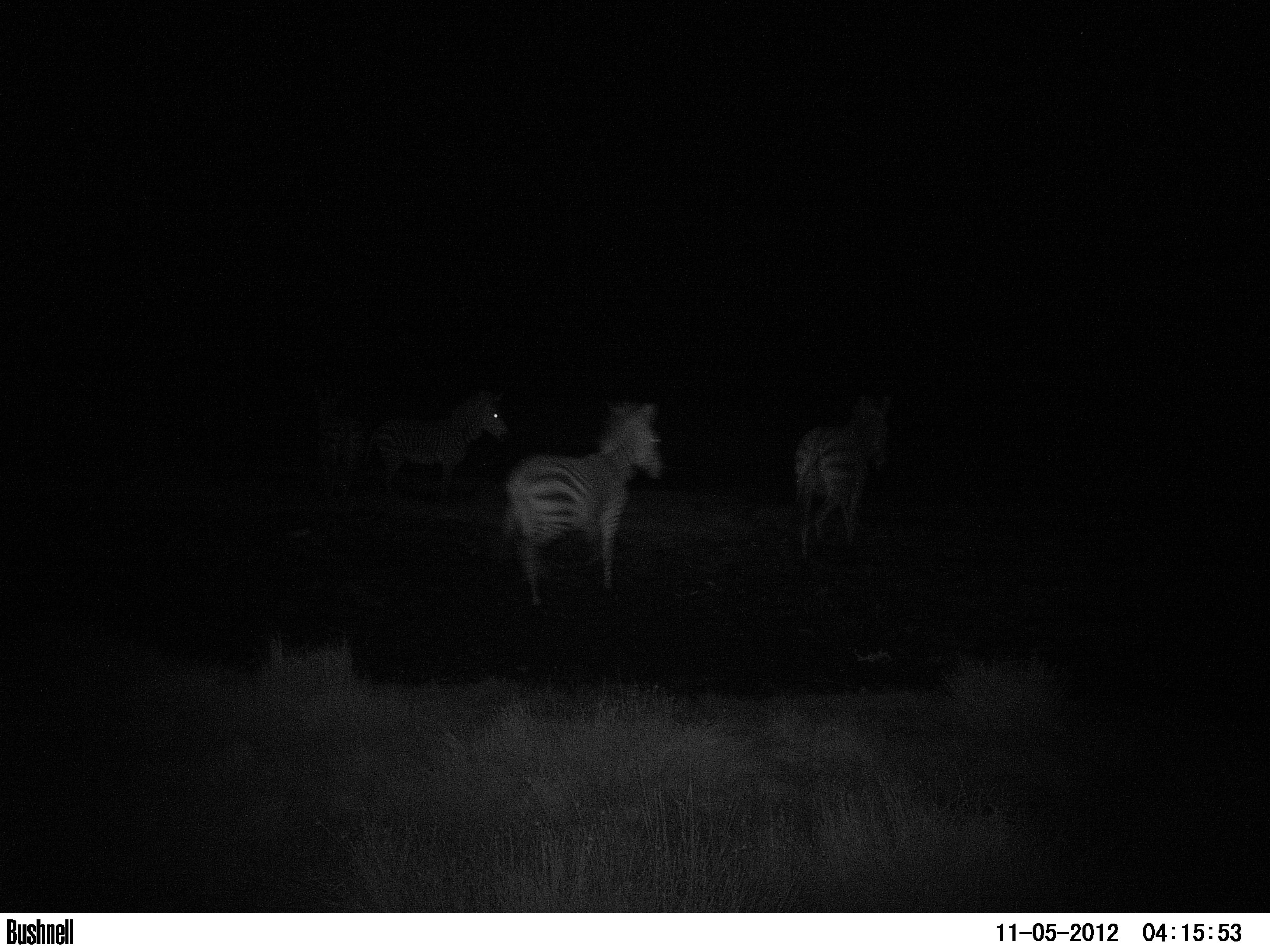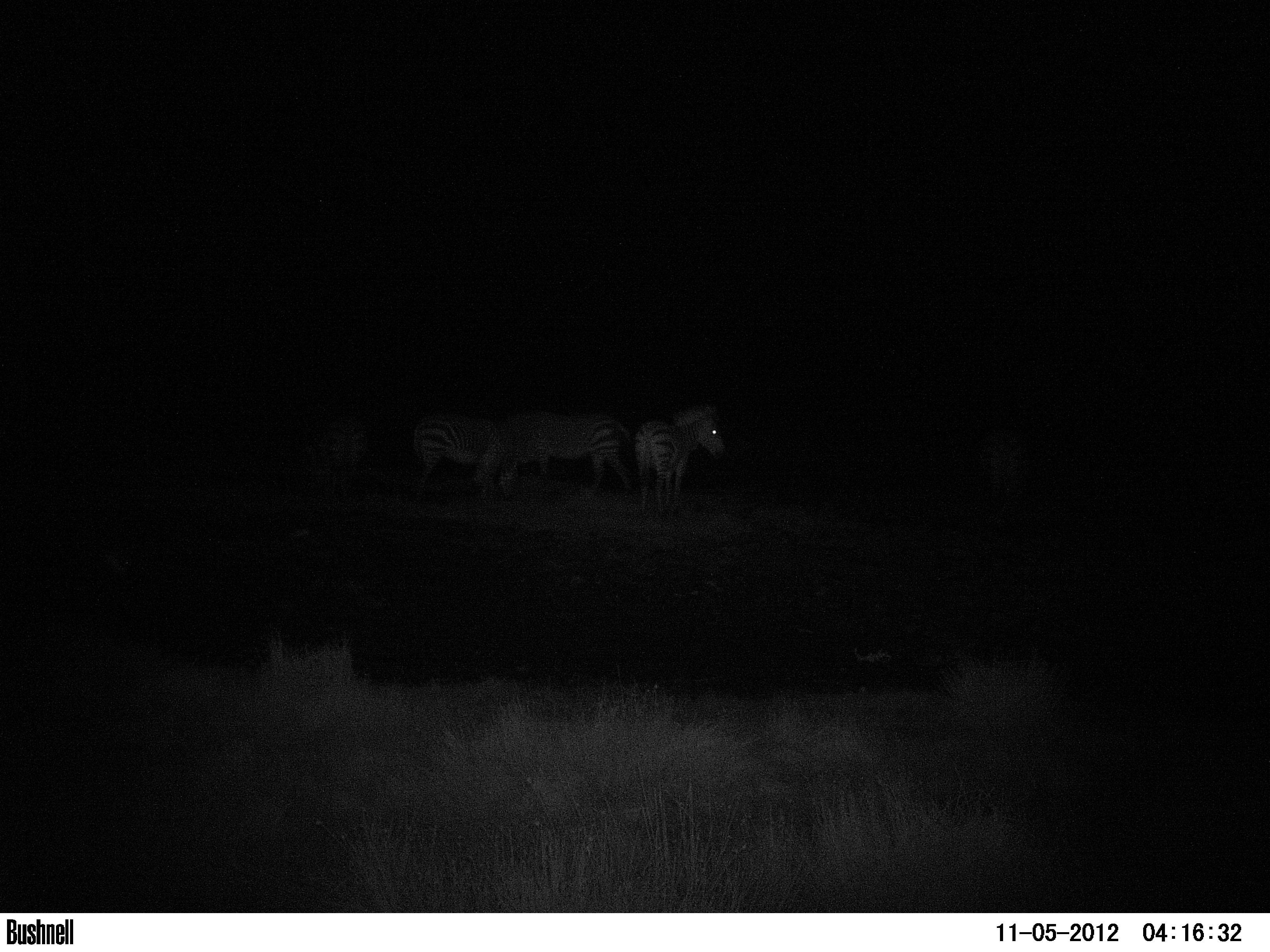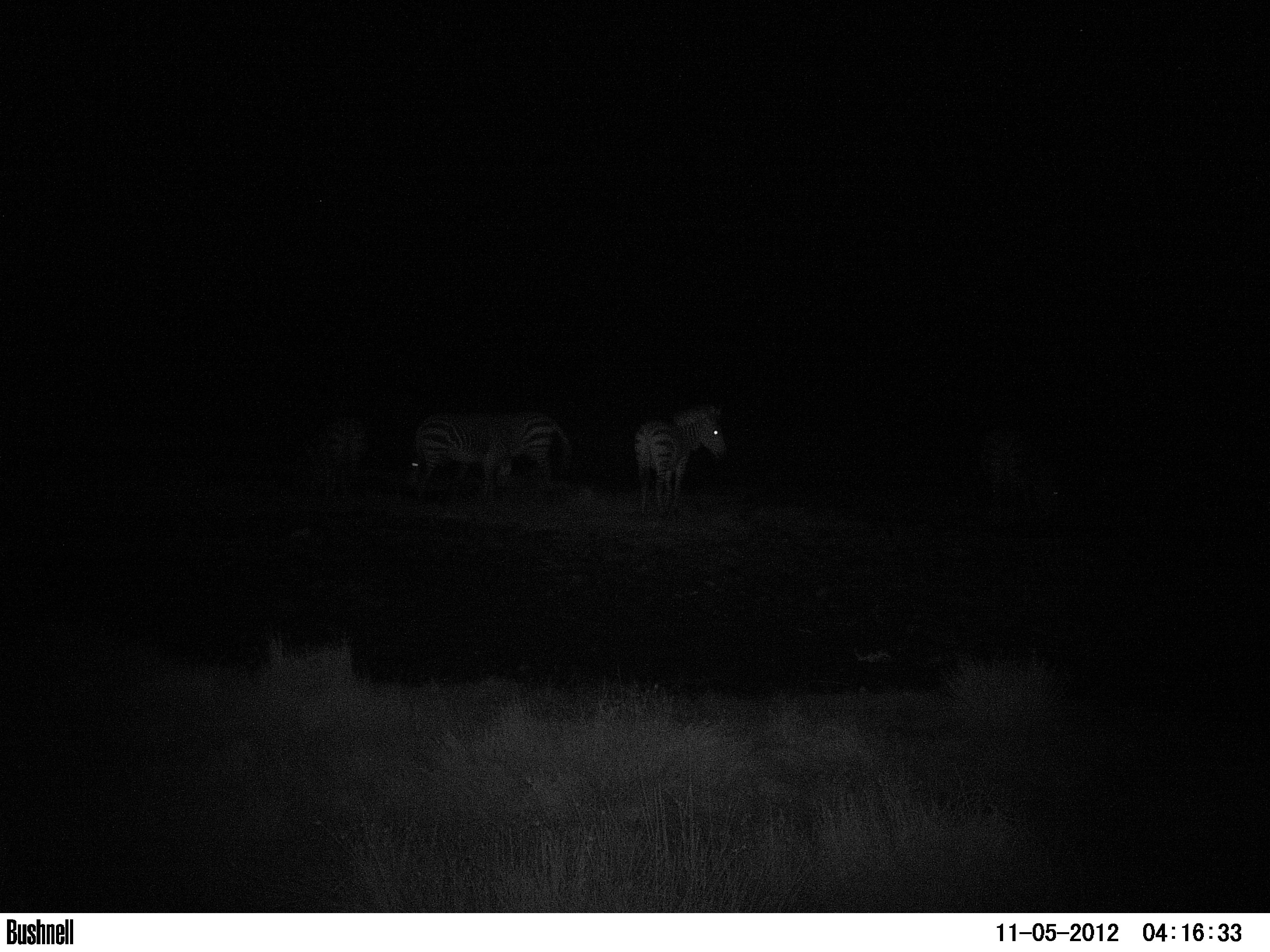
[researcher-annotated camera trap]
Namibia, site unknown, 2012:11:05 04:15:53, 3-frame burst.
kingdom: Animalia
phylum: Chordata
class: Mammalia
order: Perissodactyla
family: Equidae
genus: Equus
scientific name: Equus zebra hartmannae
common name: hartmann's mountain zebra